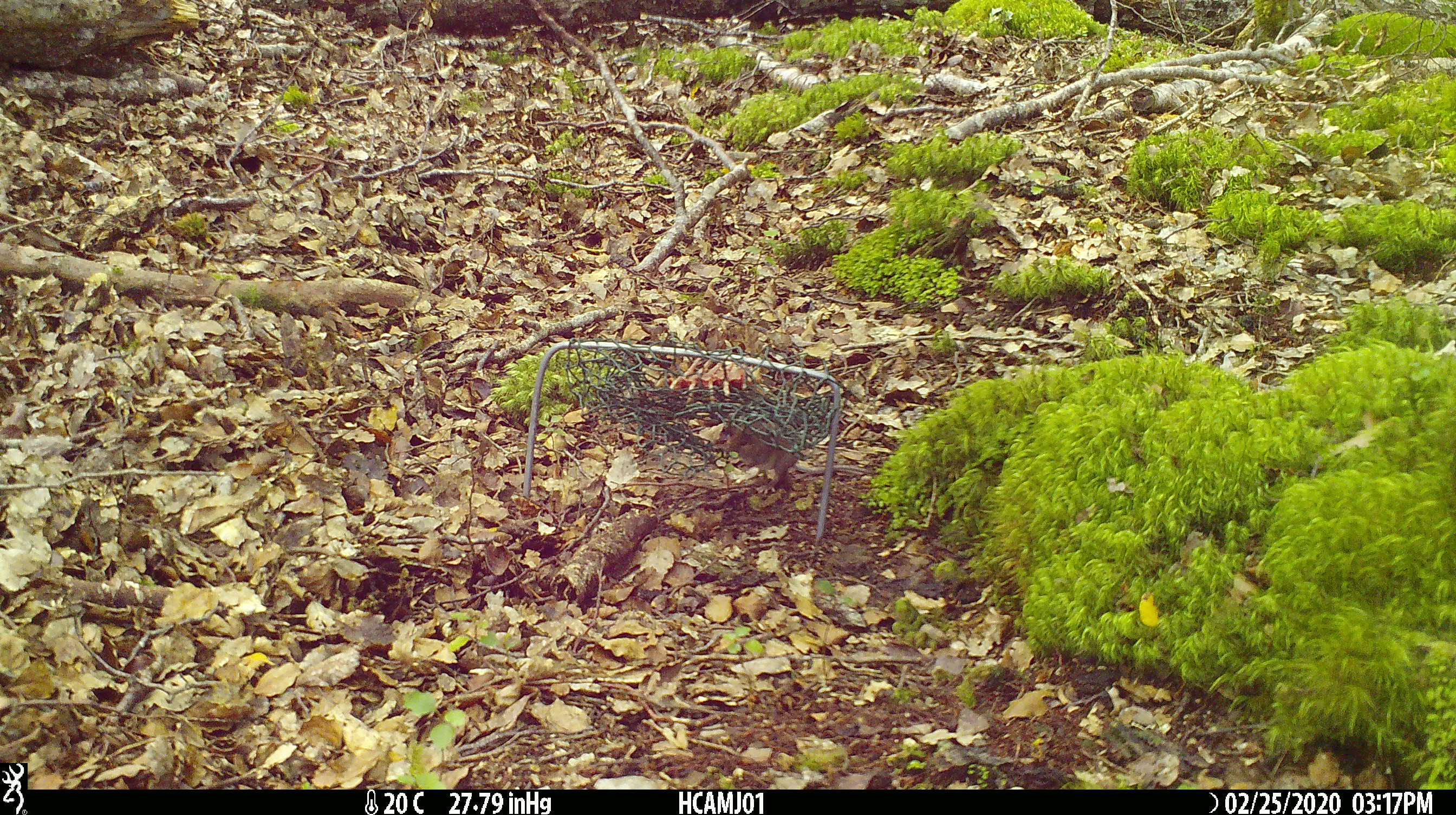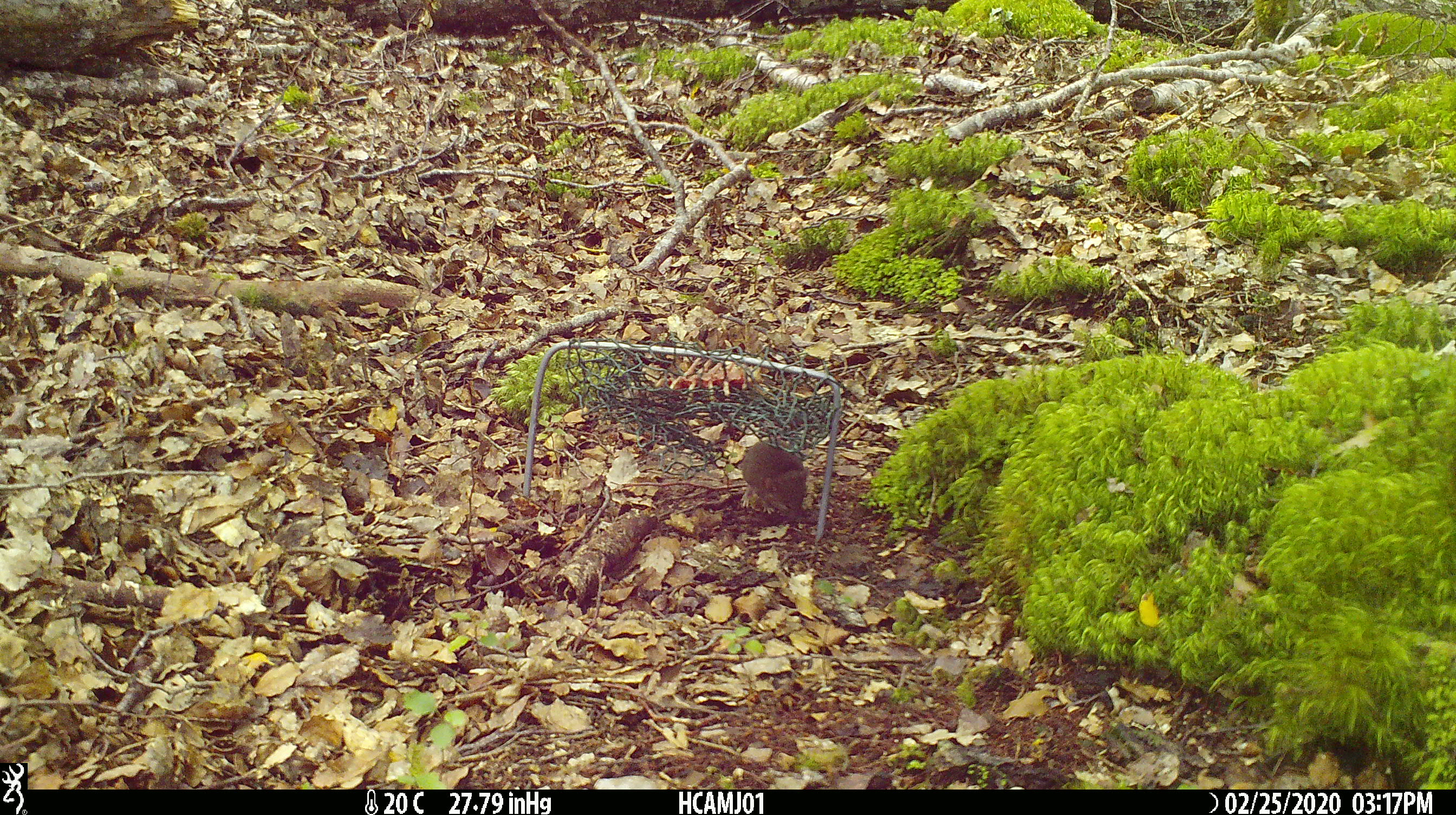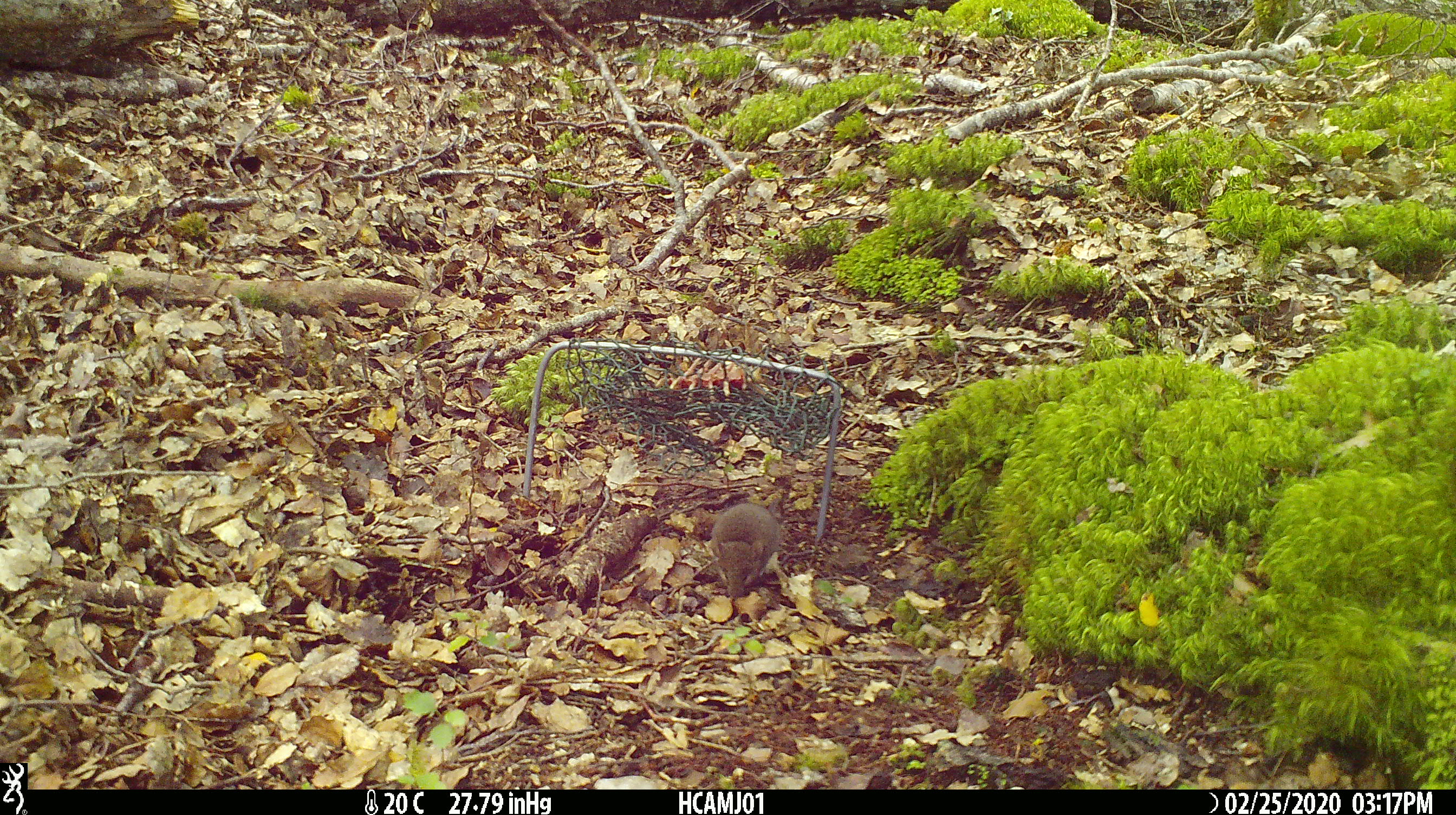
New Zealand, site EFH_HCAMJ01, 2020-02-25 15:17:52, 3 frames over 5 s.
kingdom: Animalia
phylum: Chordata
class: Mammalia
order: Rodentia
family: Muridae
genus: Mus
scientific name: Mus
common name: mouse